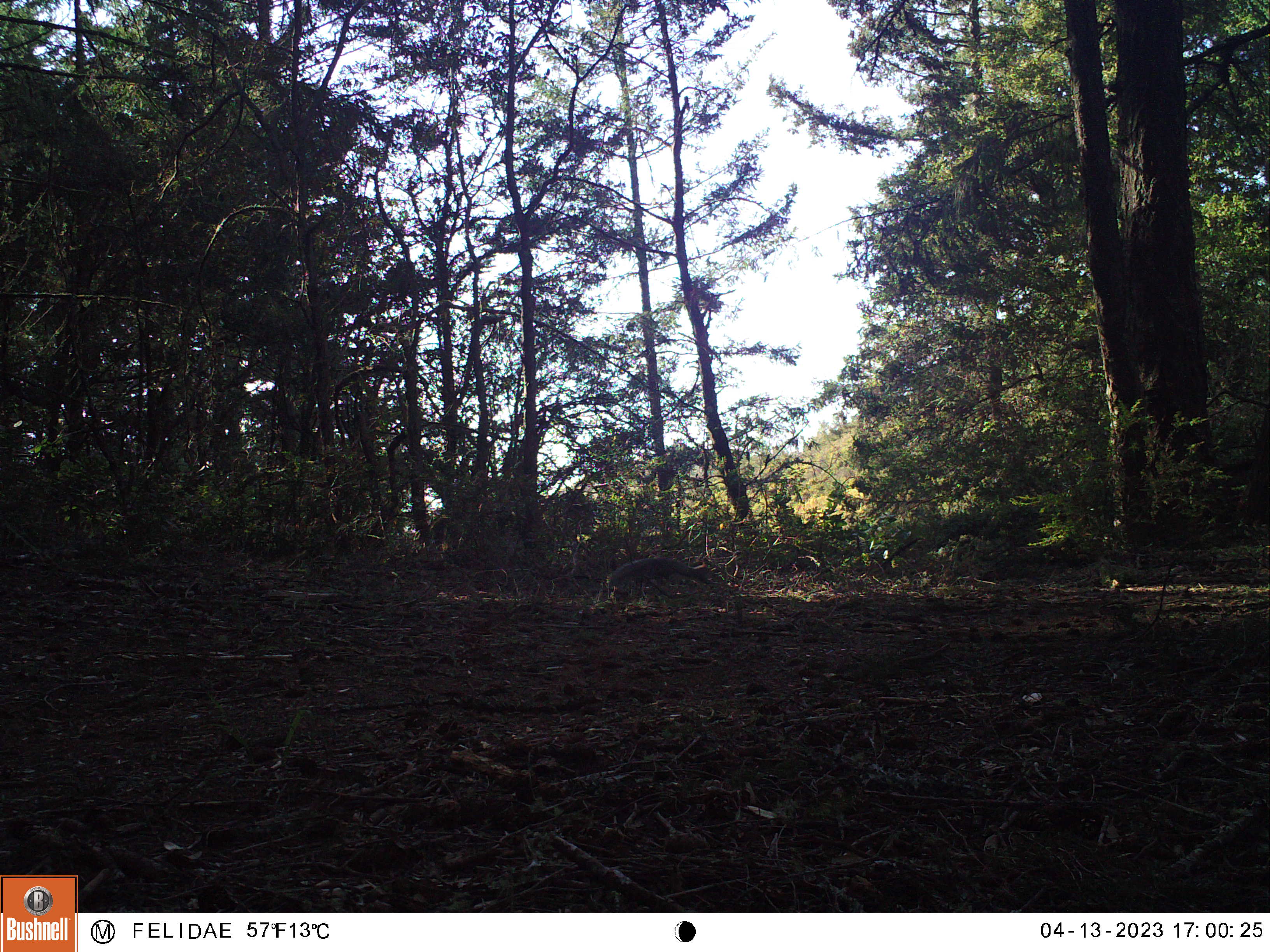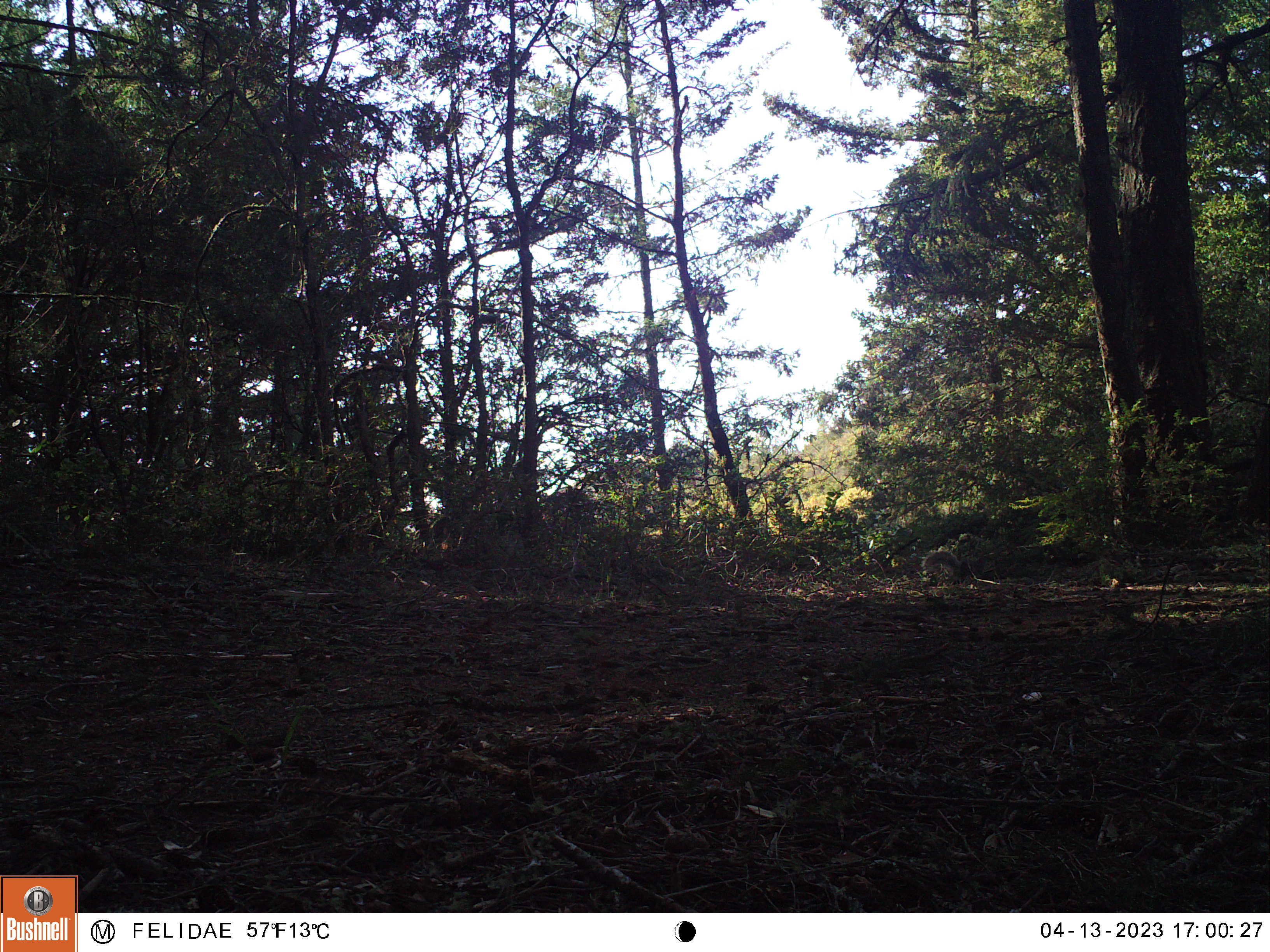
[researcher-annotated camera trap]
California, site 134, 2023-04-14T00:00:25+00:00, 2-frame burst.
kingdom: Animalia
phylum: Chordata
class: Mammalia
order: Rodentia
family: Sciuridae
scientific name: Sciuridae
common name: squirrel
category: unknown squirrel